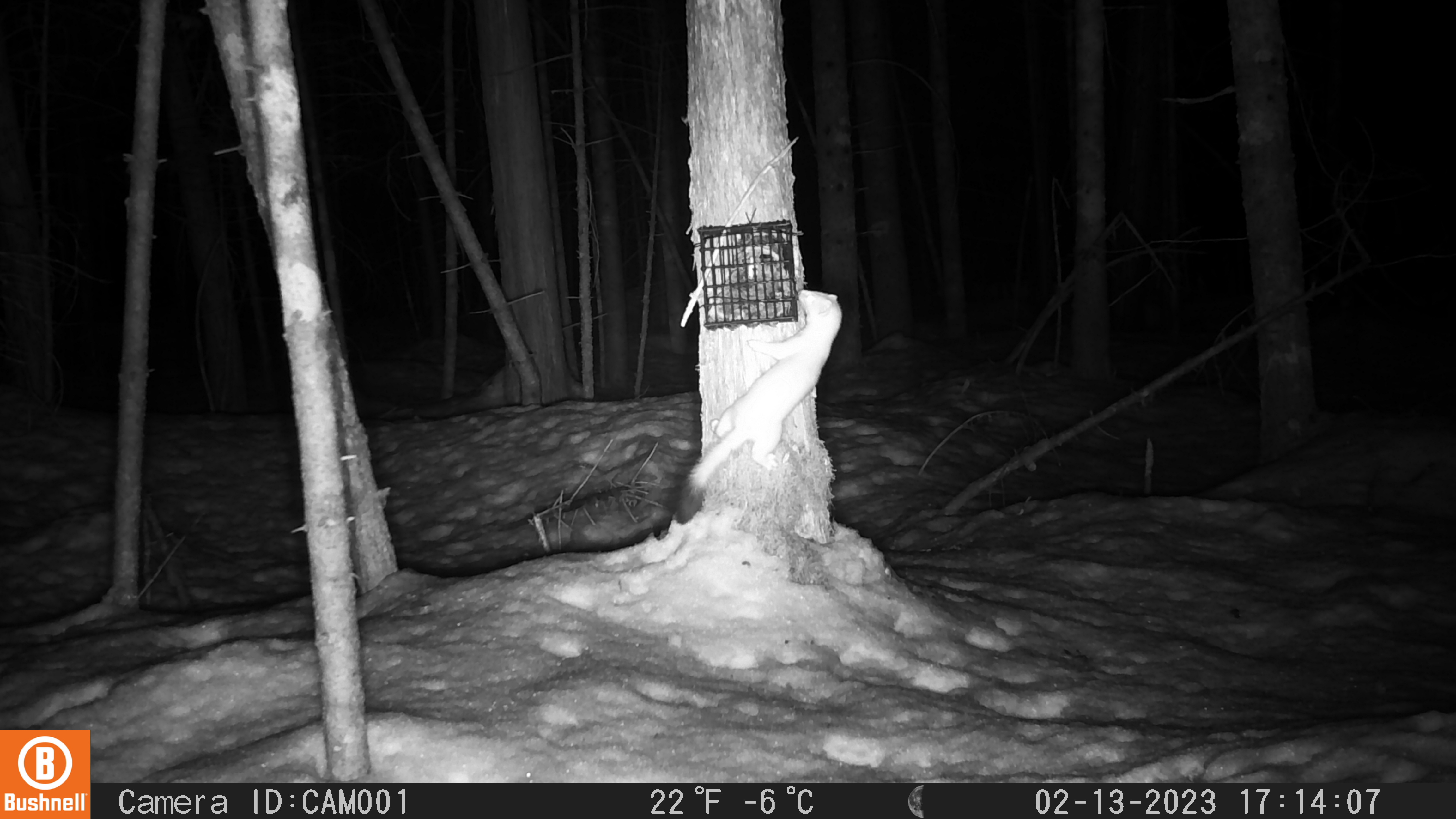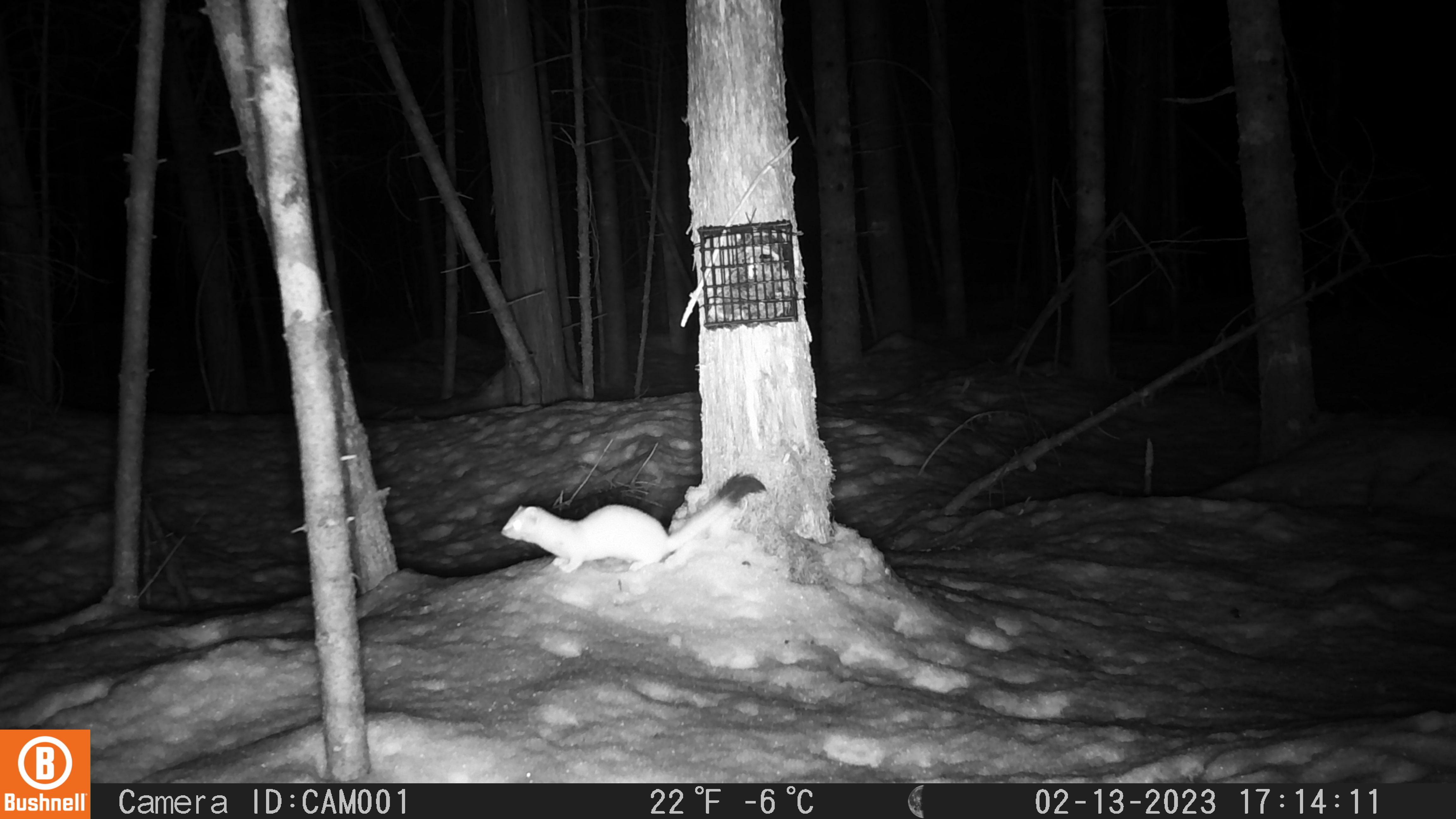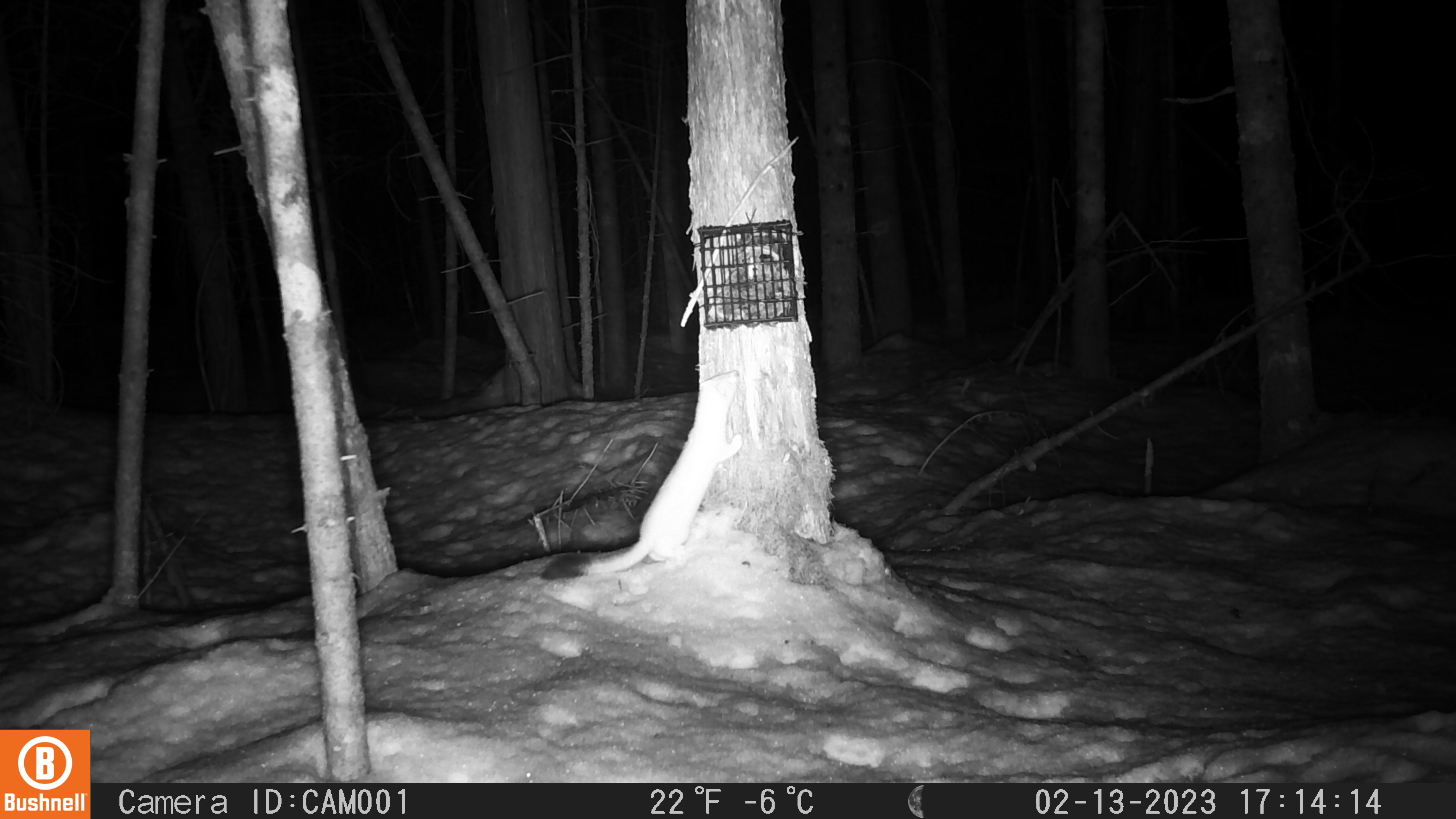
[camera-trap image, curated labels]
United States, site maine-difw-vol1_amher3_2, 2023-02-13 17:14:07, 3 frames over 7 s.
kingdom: Animalia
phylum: Chordata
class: Mammalia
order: Carnivora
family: Mustelidae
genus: Neogale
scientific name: Neogale frenata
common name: long-tailed weasel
Long-tailed weasel (Neogale frenata).